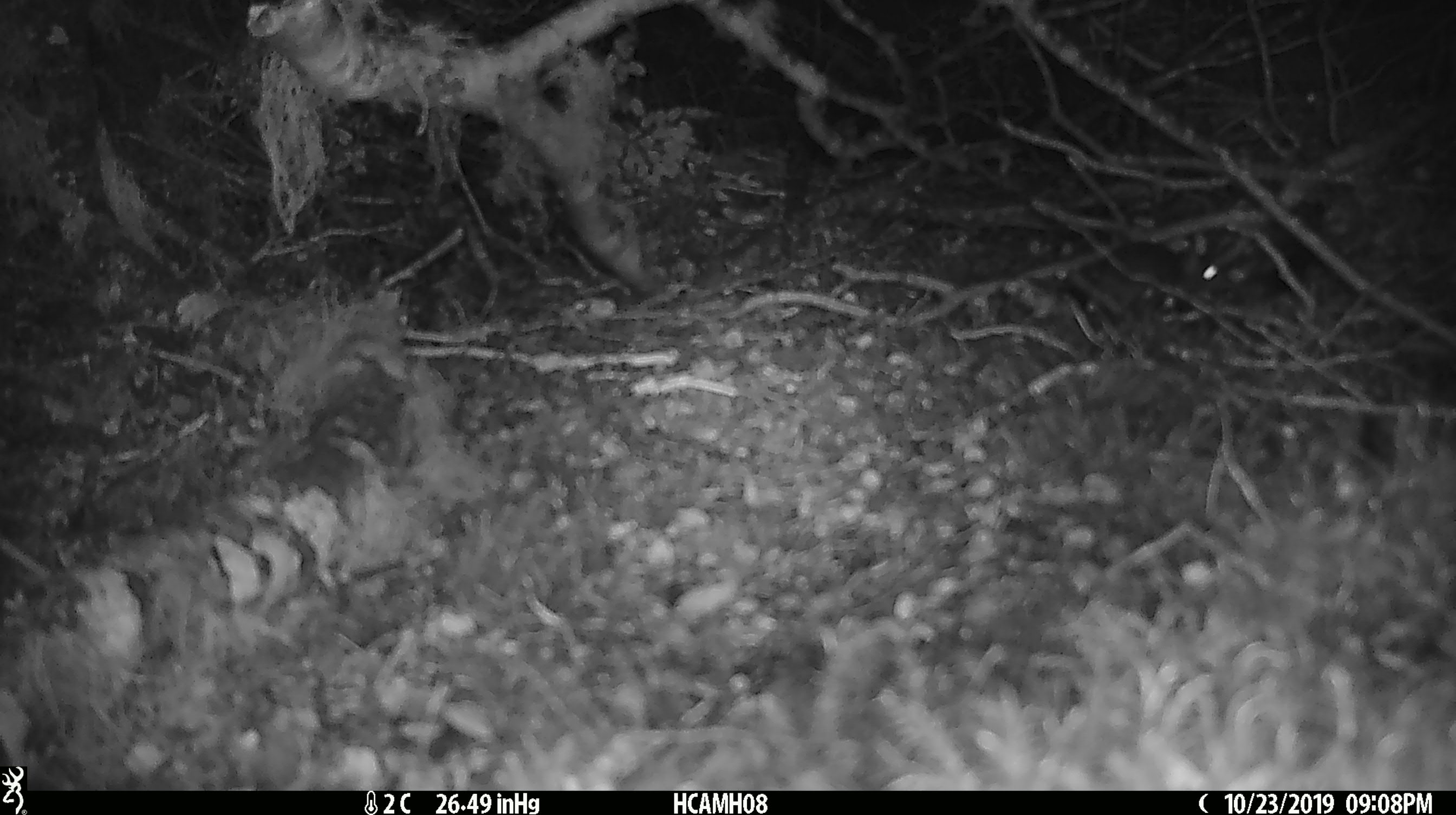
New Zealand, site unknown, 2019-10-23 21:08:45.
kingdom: Animalia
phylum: Chordata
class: Mammalia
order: Rodentia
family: Muridae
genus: Mus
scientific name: Mus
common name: mouse